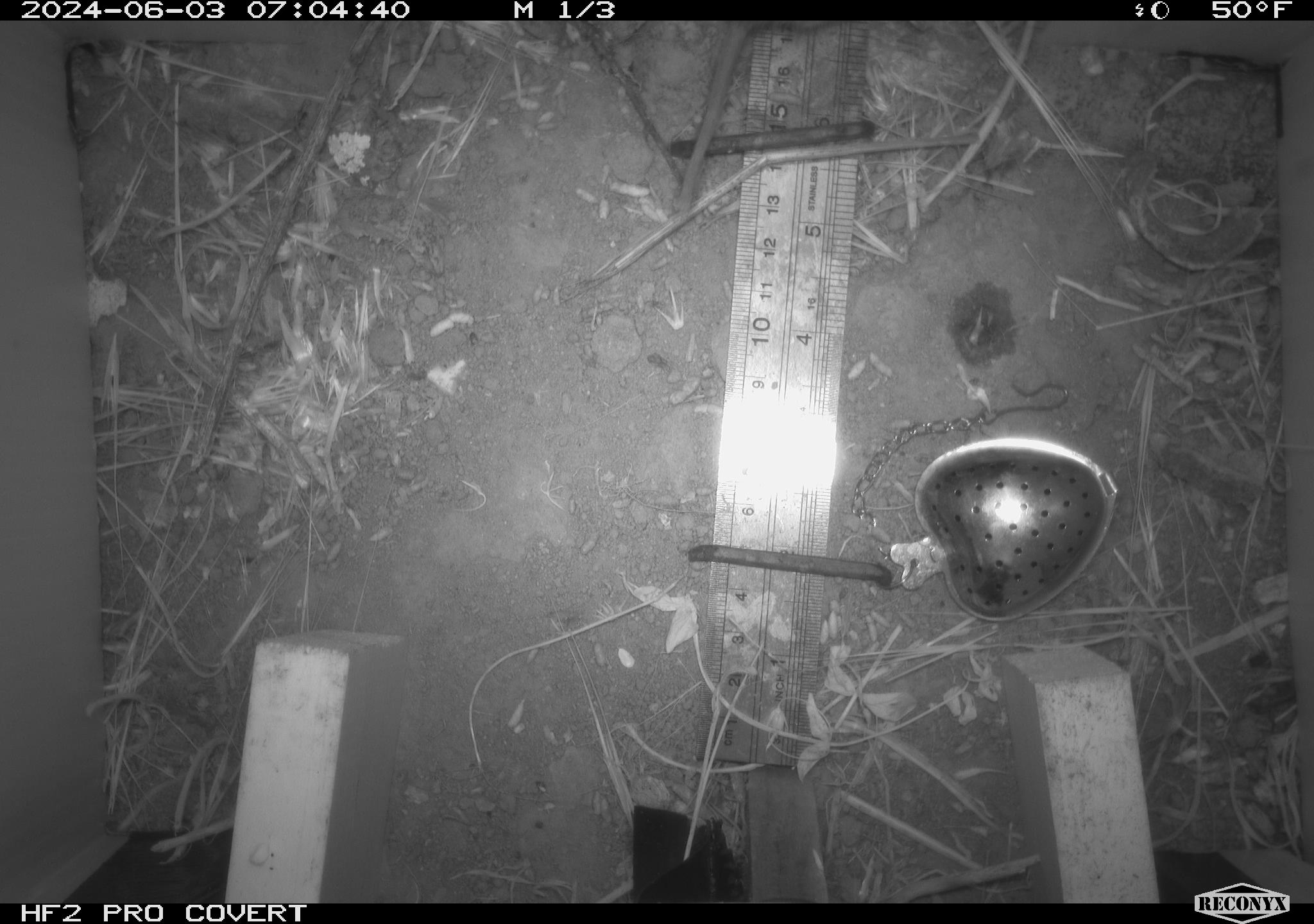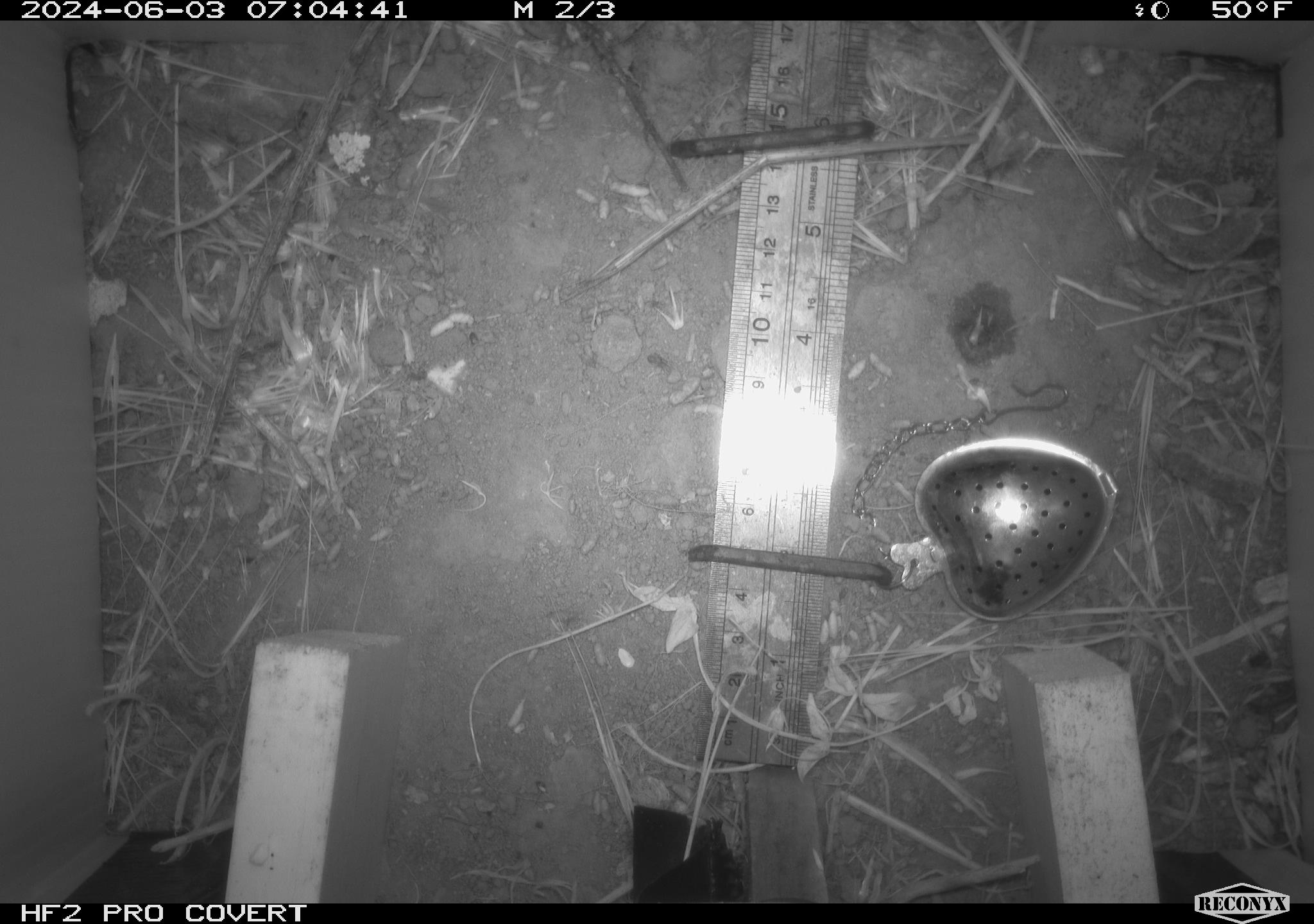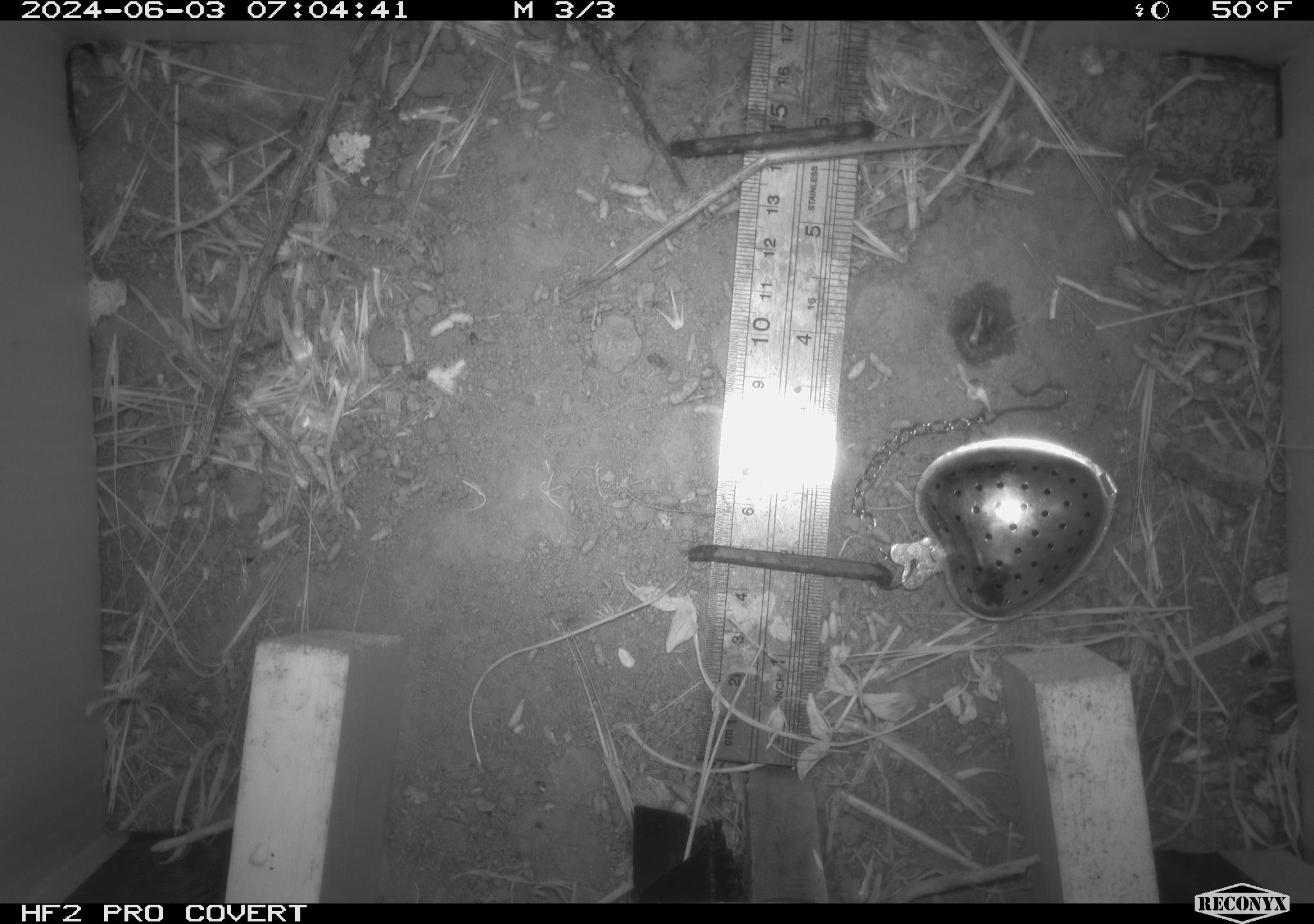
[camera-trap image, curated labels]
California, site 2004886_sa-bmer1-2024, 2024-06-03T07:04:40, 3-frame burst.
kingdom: Animalia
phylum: Chordata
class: Mammalia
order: Rodentia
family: Cricetidae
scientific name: Arvicolinae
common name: voles, lemmings, and muskrats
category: arvicolinae subfamily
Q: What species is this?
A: Arvicolinae subfamily (voles, lemmings, and muskrats) (Arvicolinae).